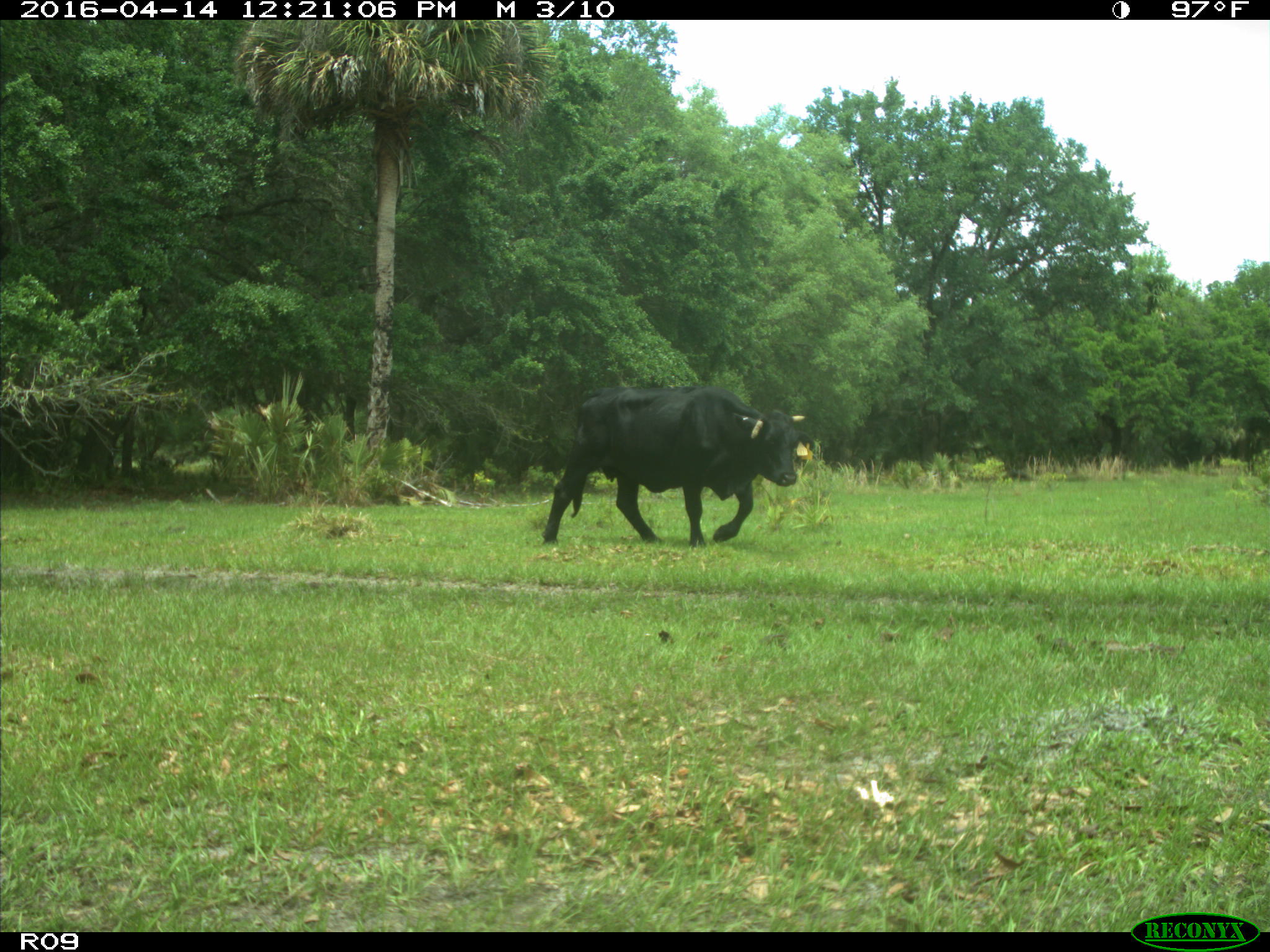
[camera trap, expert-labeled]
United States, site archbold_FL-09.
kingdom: Animalia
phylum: Chordata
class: Mammalia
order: Artiodactyla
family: Bovidae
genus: Bos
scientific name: Bos taurus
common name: domestic cow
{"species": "Bos taurus (domestic cow)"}